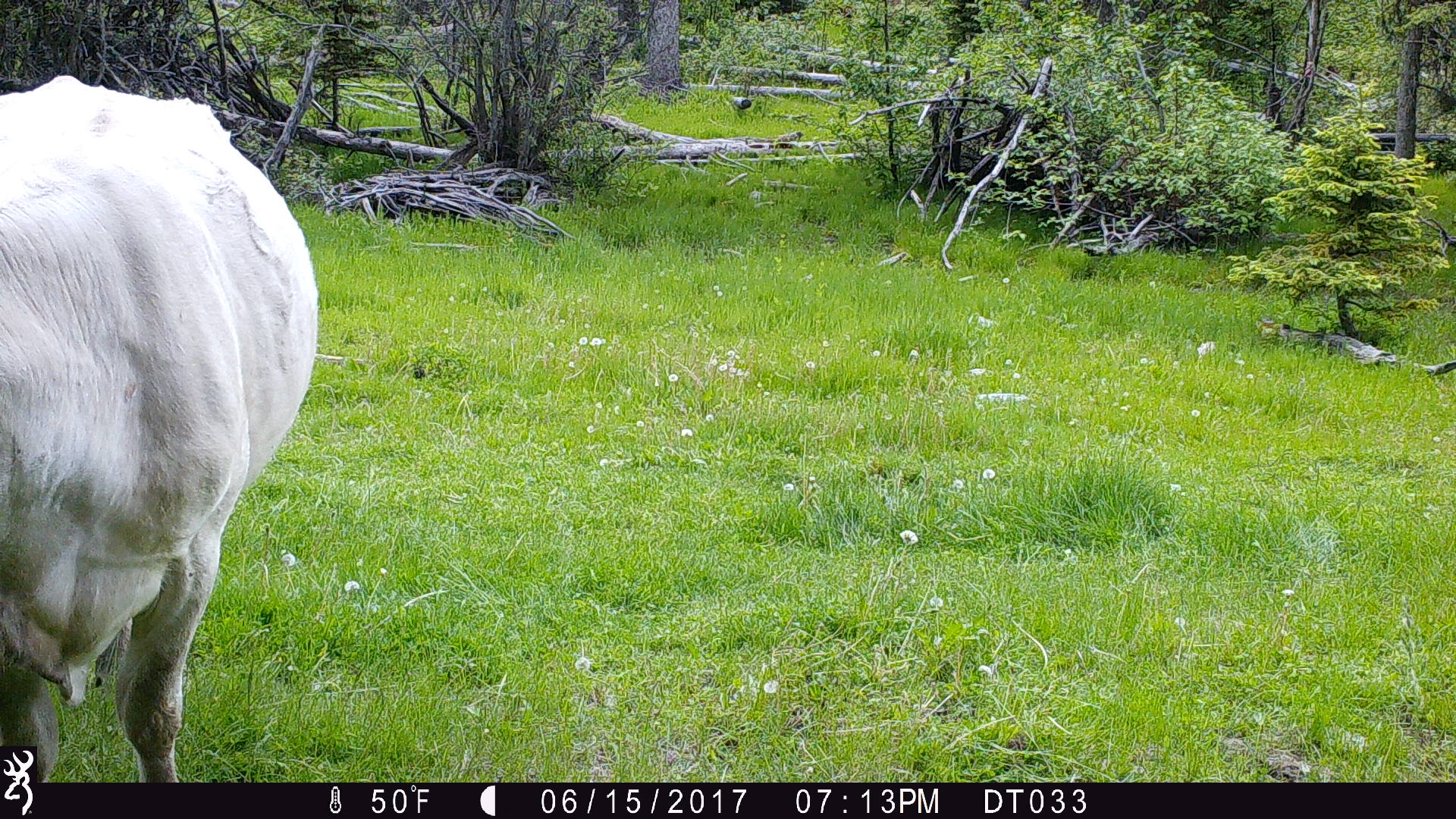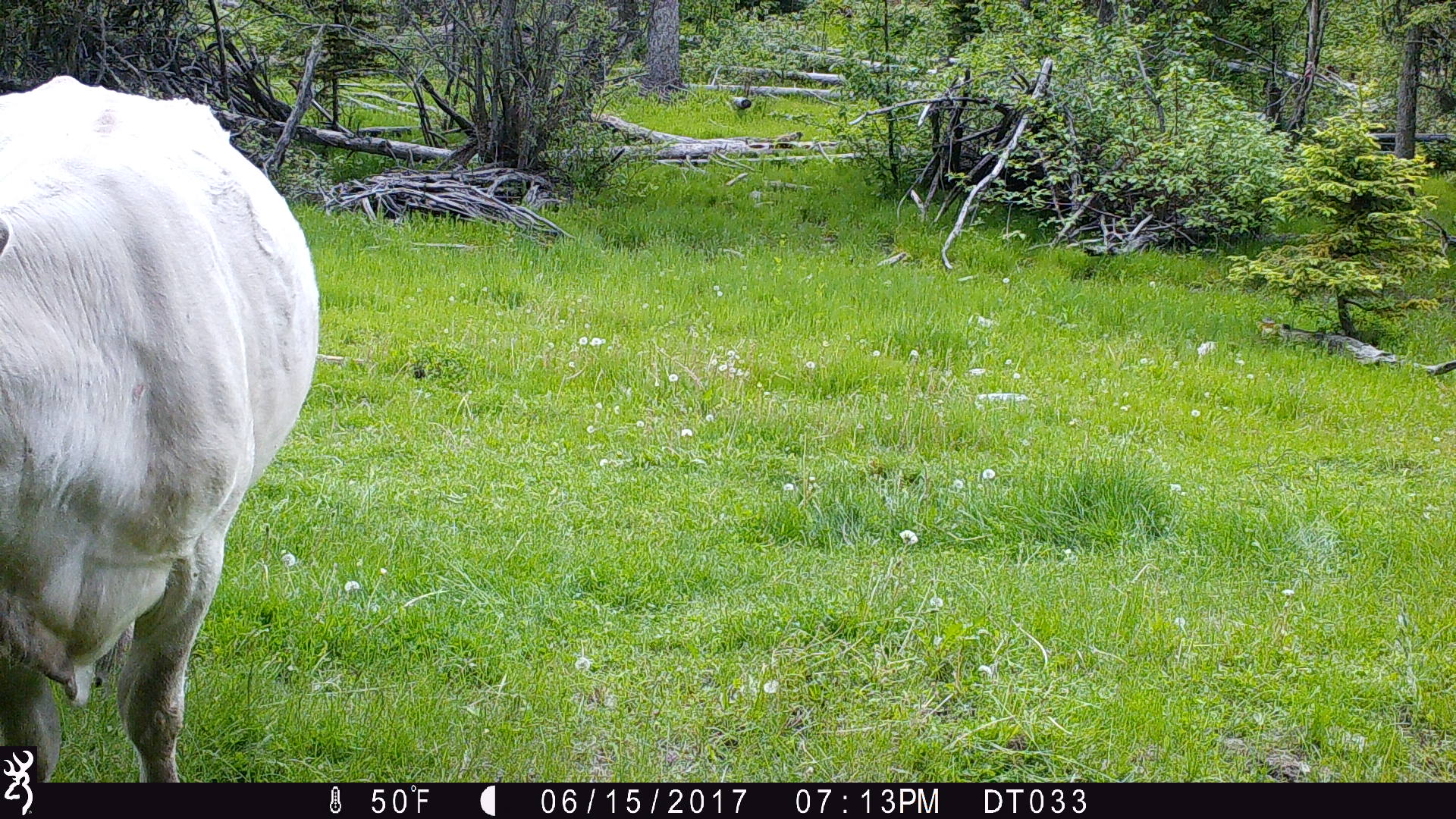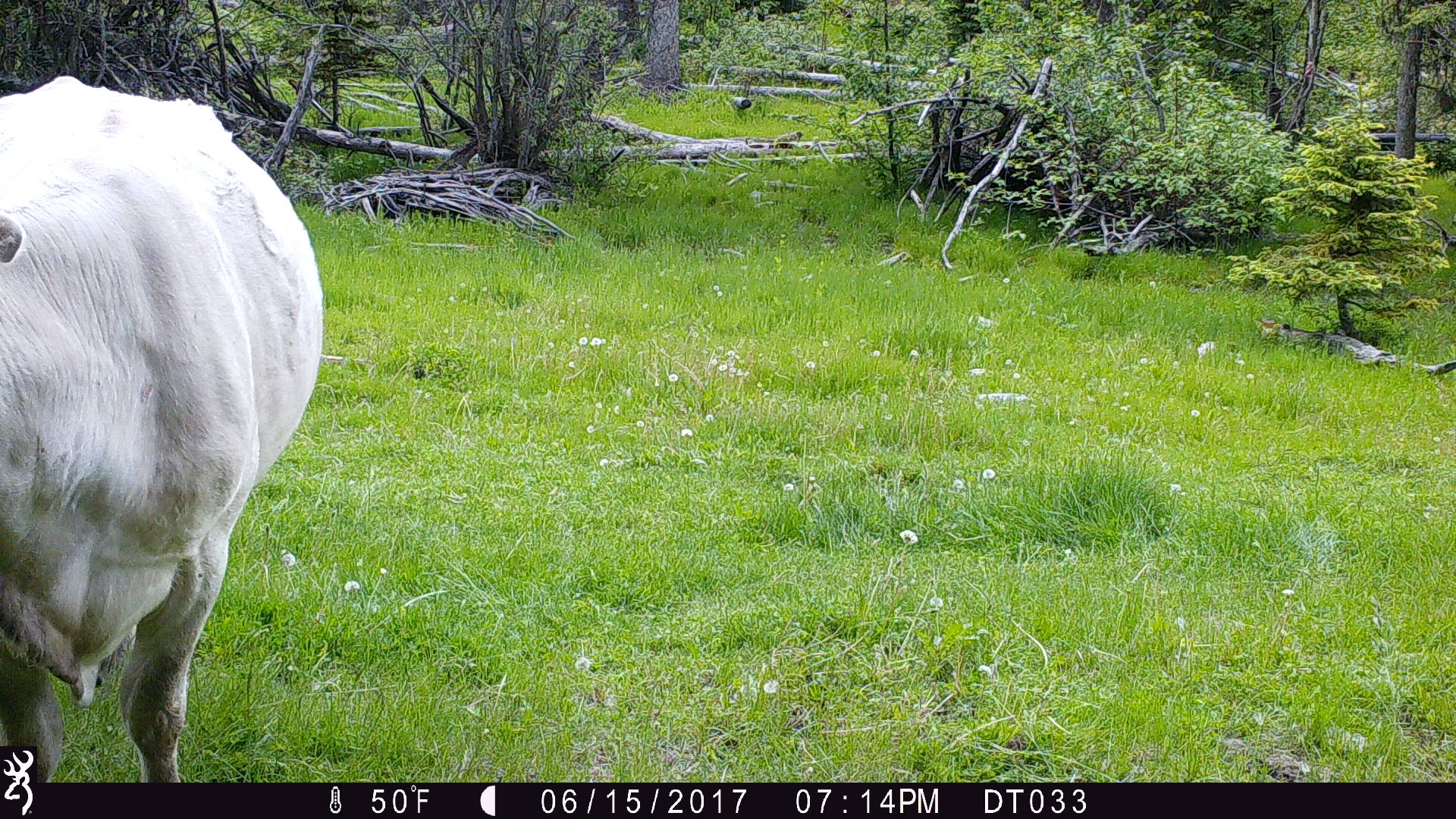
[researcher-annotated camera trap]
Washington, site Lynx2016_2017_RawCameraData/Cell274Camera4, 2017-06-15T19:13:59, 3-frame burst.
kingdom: Animalia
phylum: Chordata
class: Mammalia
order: Artiodactyla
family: Bovidae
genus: Bos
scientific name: Bos taurus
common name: domestic cattle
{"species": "domestic cattle (Bos taurus)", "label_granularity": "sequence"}